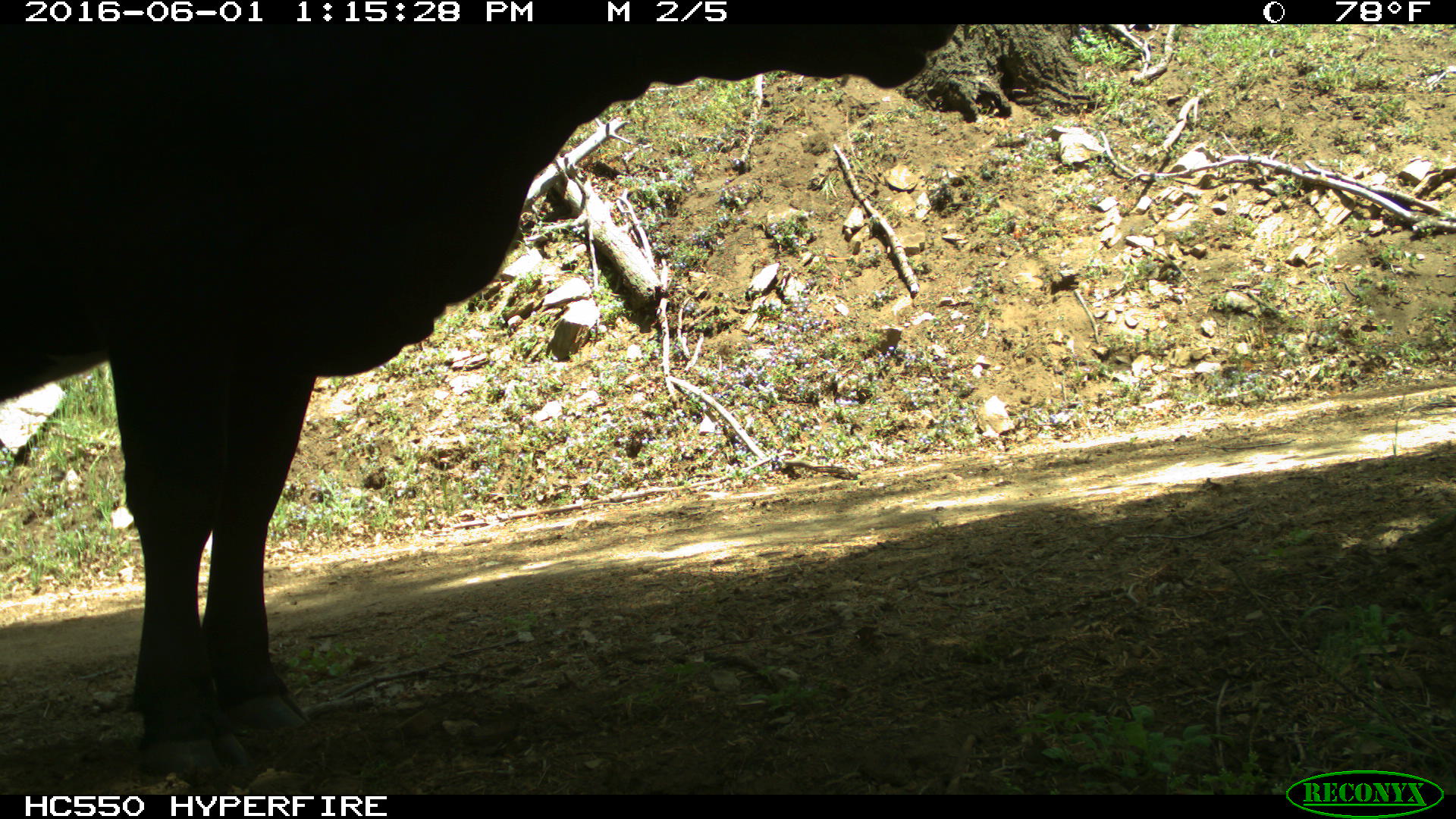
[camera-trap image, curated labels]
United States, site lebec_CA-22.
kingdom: Animalia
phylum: Chordata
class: Mammalia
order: Artiodactyla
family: Bovidae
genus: Bos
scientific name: Bos taurus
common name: domestic cow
Bos taurus (domestic cow).